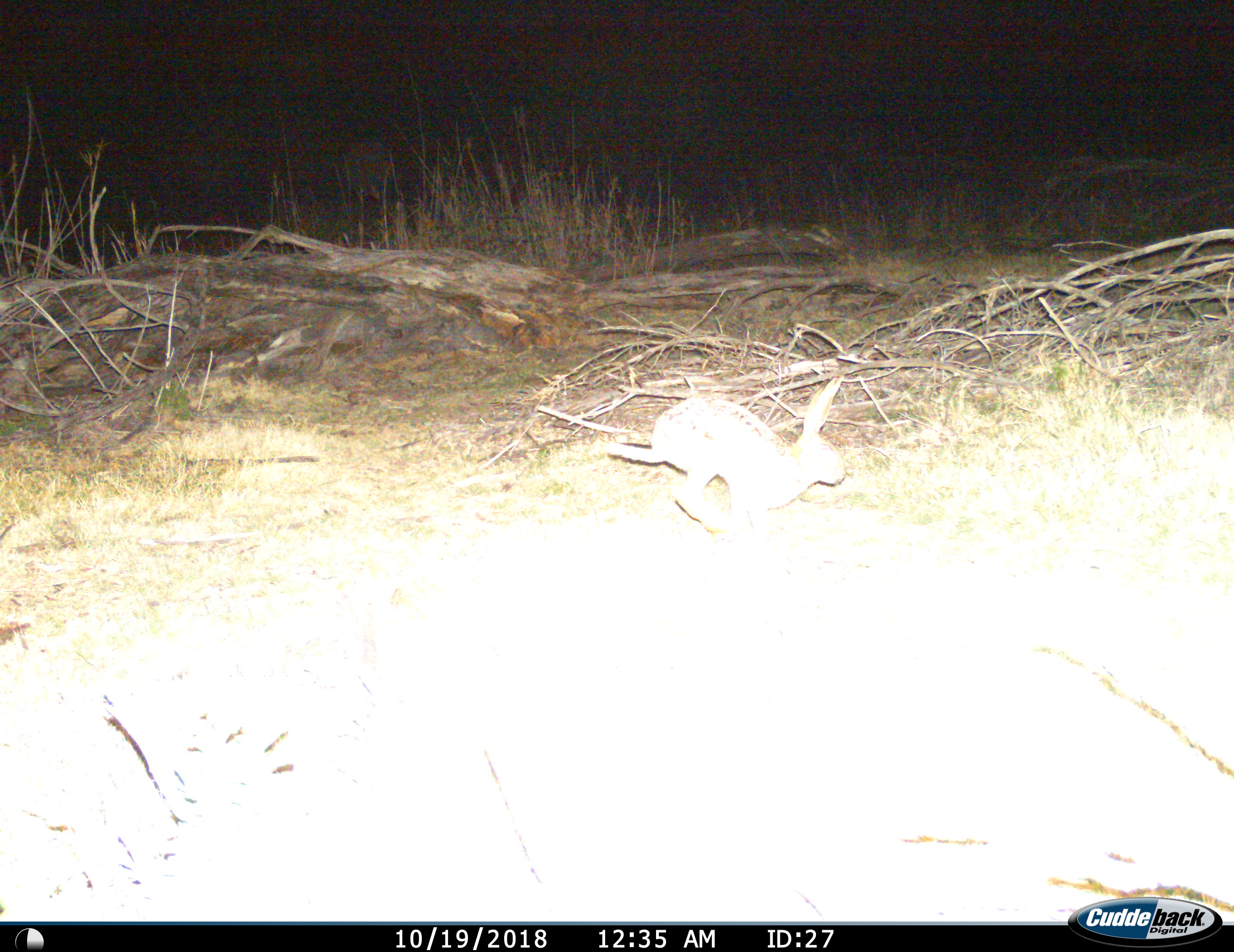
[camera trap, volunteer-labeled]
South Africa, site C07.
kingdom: Animalia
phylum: Chordata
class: Mammalia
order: Lagomorpha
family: Leporidae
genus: Lepus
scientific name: Lepus saxatilis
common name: scrub hare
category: harescrub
Harescrub (scrub hare) (Lepus saxatilis), count 1. Behavior (volunteer vote fractions): standing 0%, resting 0%, moving 100%, interacting 0%. Young present (vote fraction): 0%. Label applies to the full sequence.